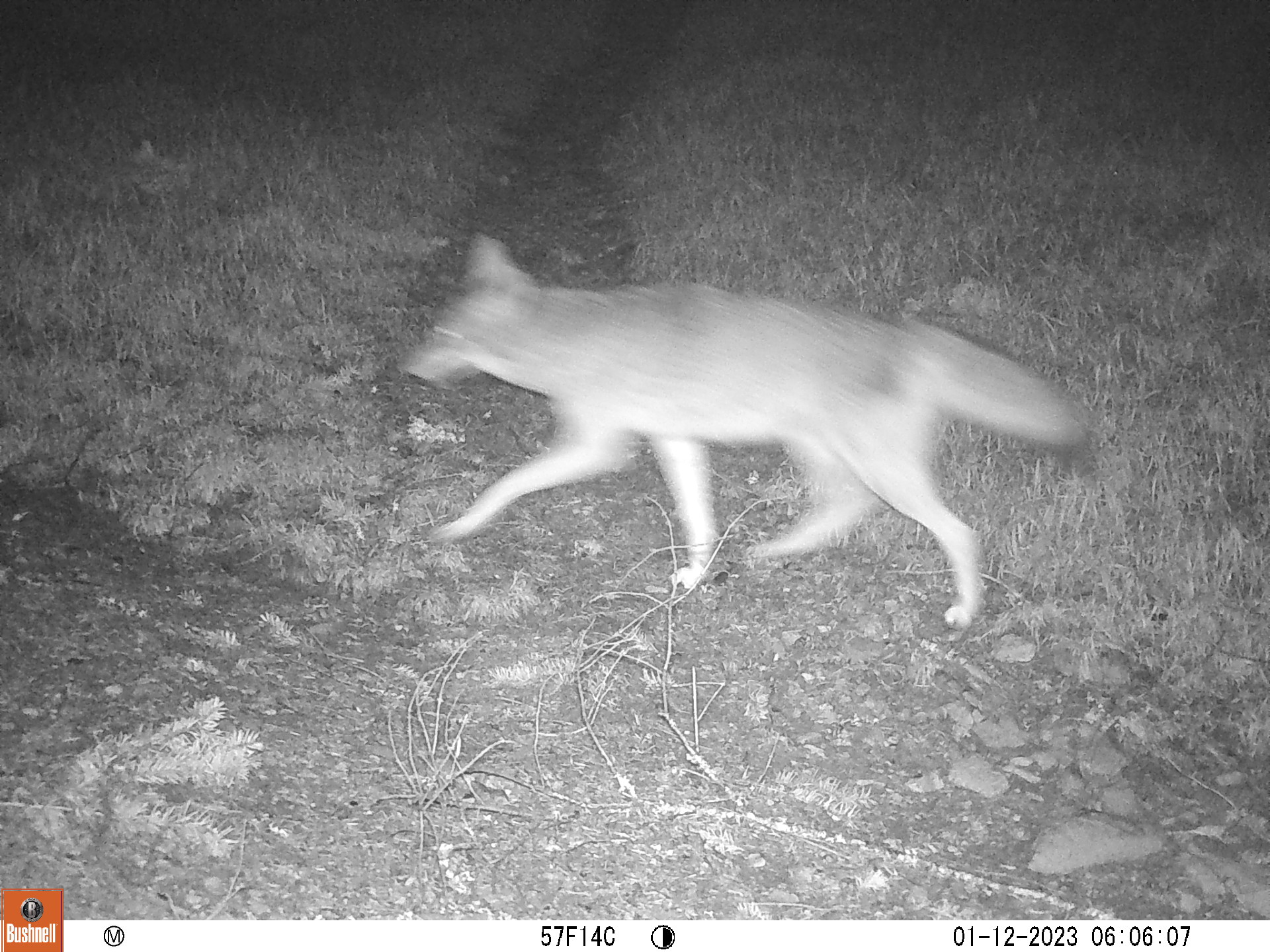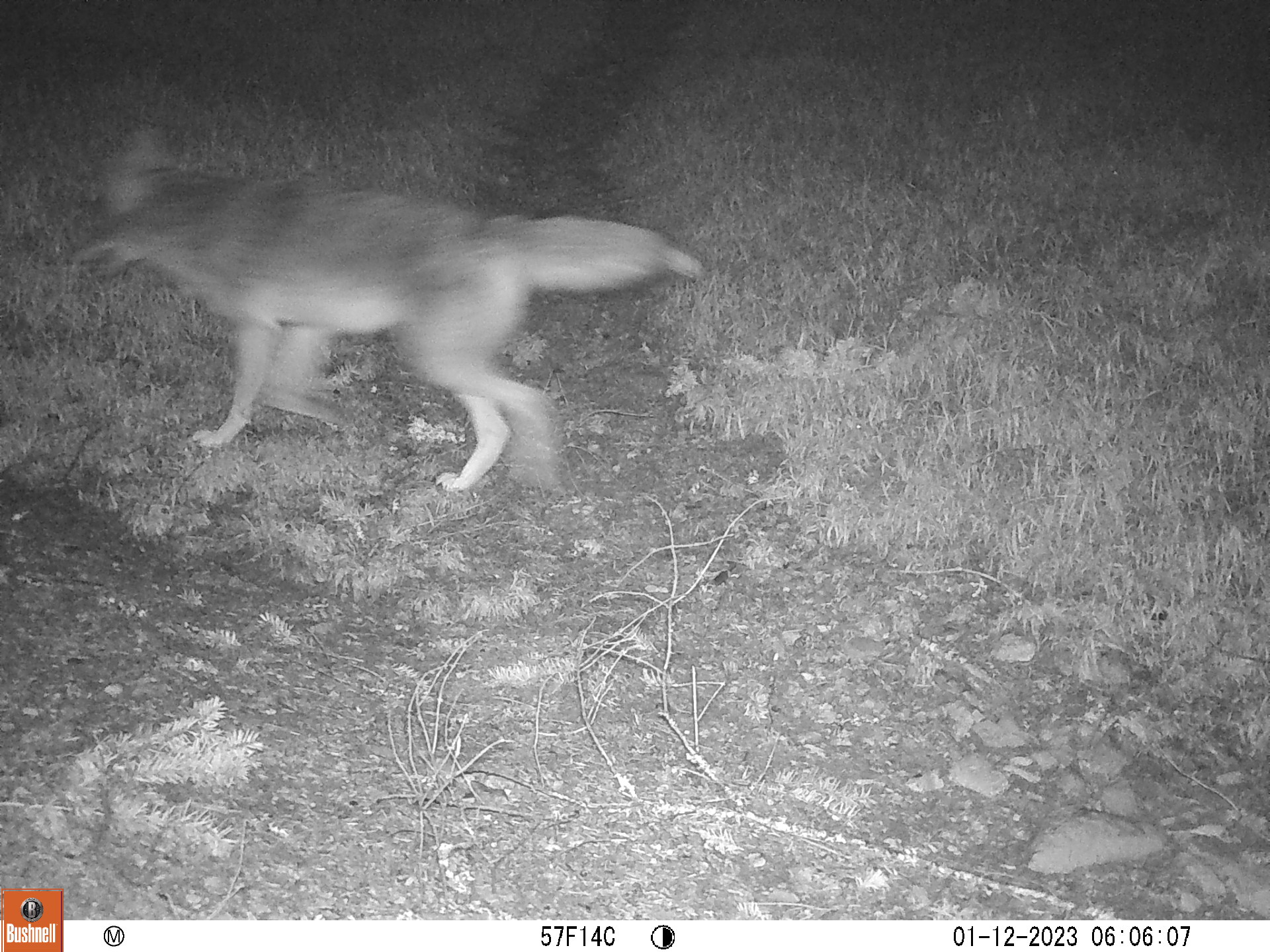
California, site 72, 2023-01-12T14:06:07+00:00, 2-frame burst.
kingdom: Animalia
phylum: Chordata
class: Mammalia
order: Carnivora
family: Canidae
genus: Canis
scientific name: Canis latrans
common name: coyote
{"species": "coyote (Canis latrans)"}